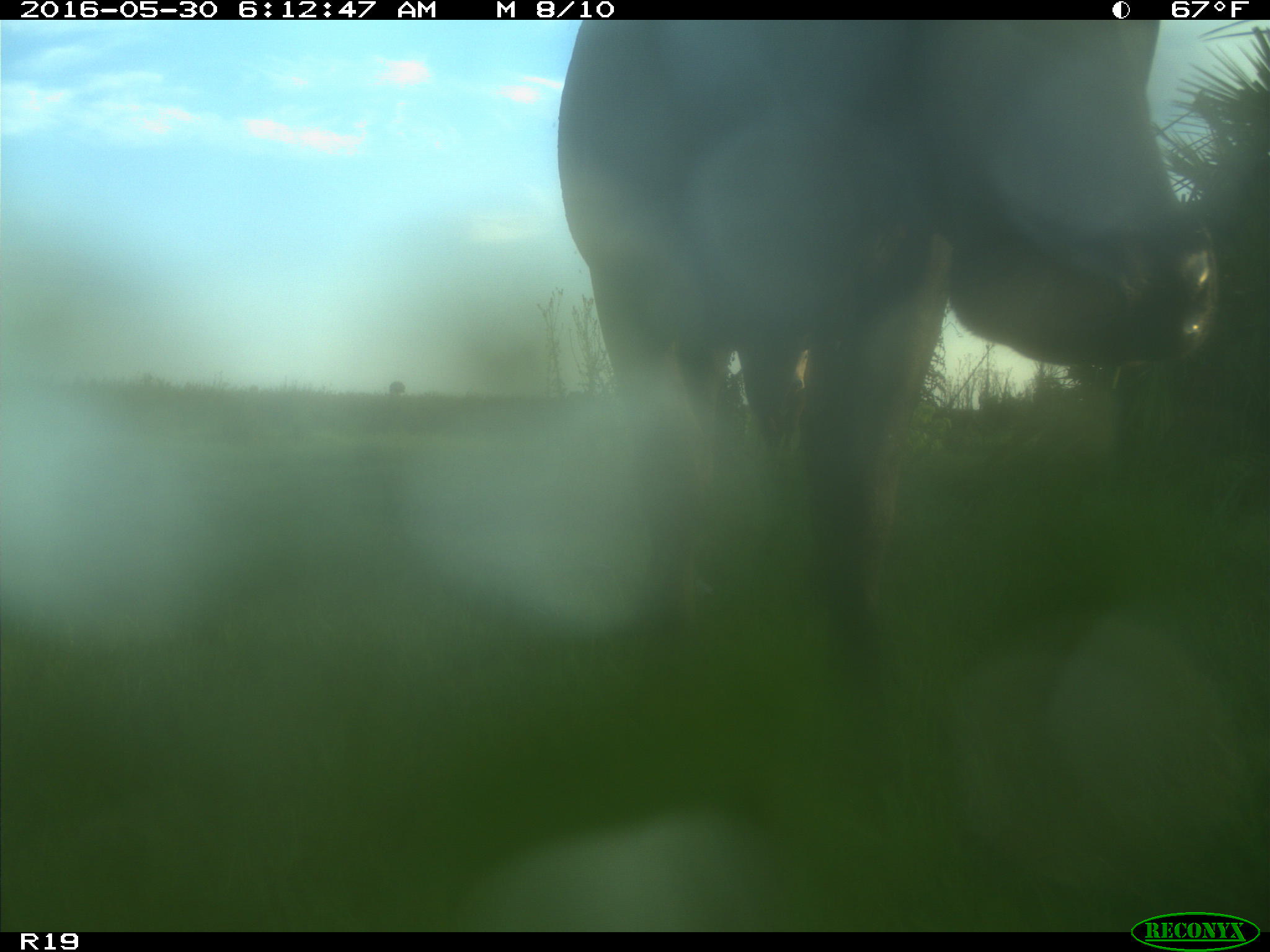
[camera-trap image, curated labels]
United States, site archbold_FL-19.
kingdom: Animalia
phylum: Chordata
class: Mammalia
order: Artiodactyla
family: Bovidae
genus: Bos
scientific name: Bos taurus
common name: domestic cow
Bos taurus (domestic cow).